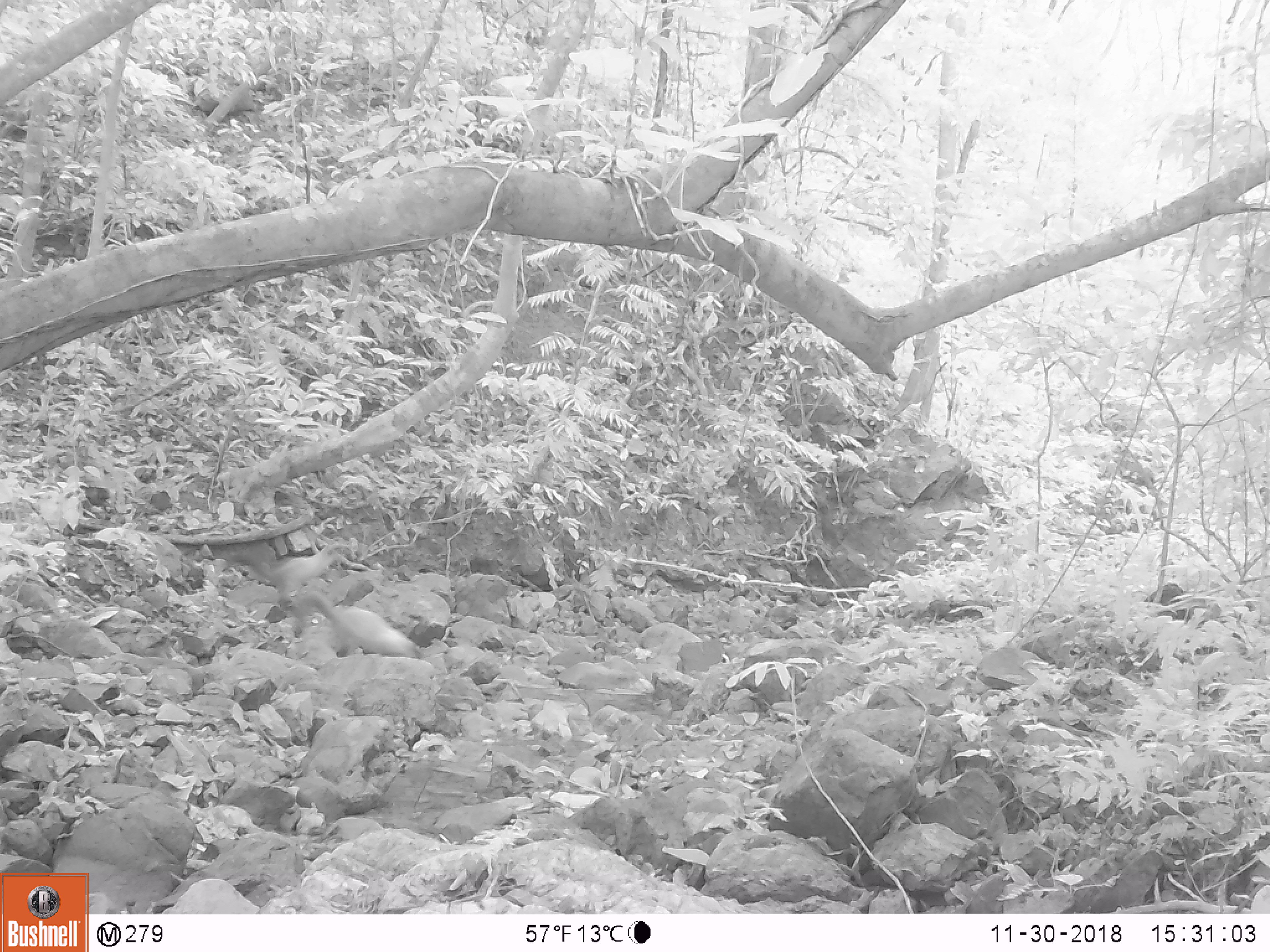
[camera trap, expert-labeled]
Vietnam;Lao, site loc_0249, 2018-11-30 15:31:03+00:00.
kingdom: Animalia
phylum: Chordata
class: Mammalia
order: Carnivora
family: Mustelidae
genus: Martes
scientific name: Martes flavigula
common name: yellow-throated marten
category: yellow throated marten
Yellow throated marten (yellow-throated marten) (Martes flavigula). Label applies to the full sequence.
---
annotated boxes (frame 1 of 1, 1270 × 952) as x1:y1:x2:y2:
yellow throated marten: 293:588:423:658; 221:543:345:605